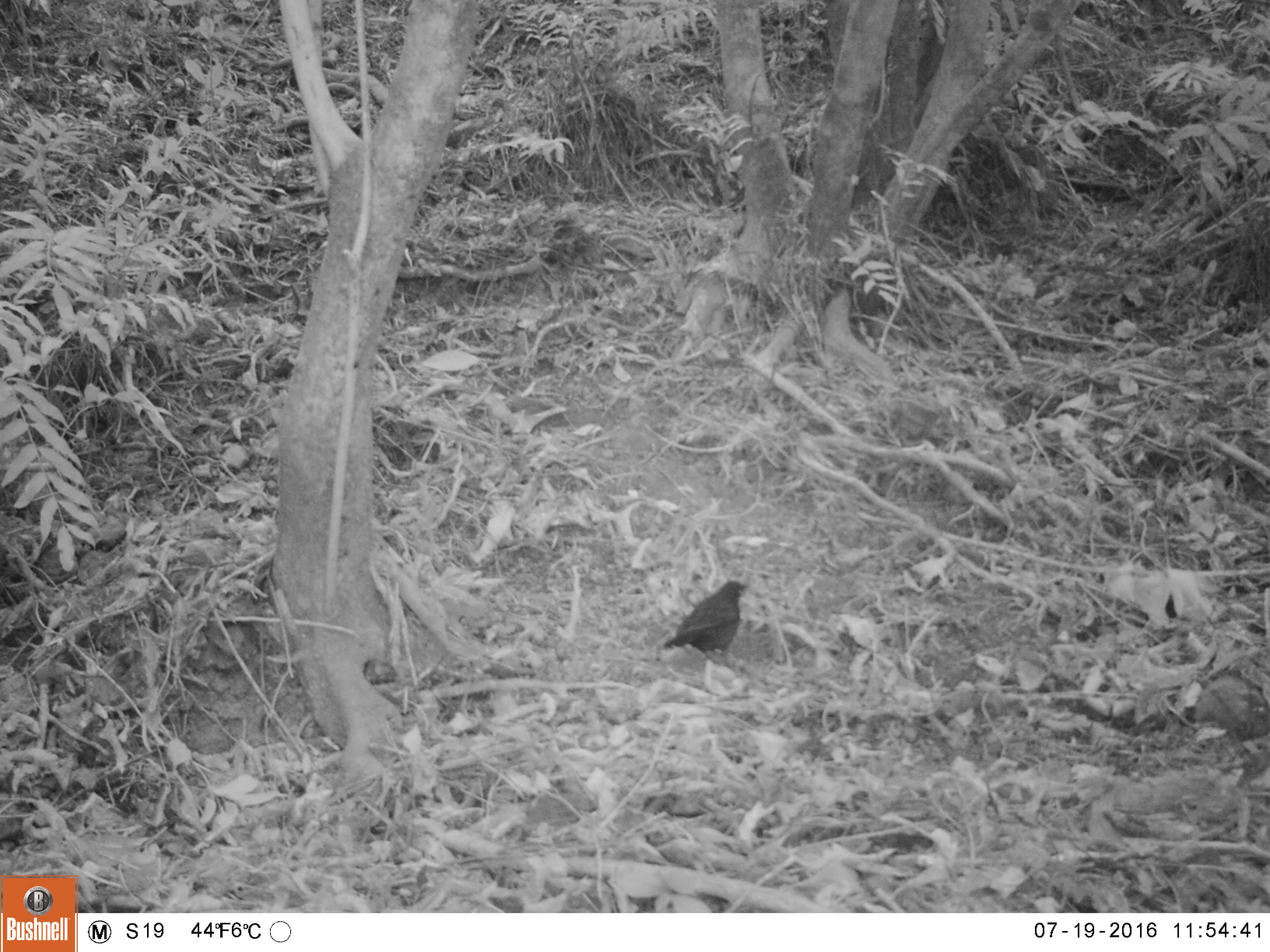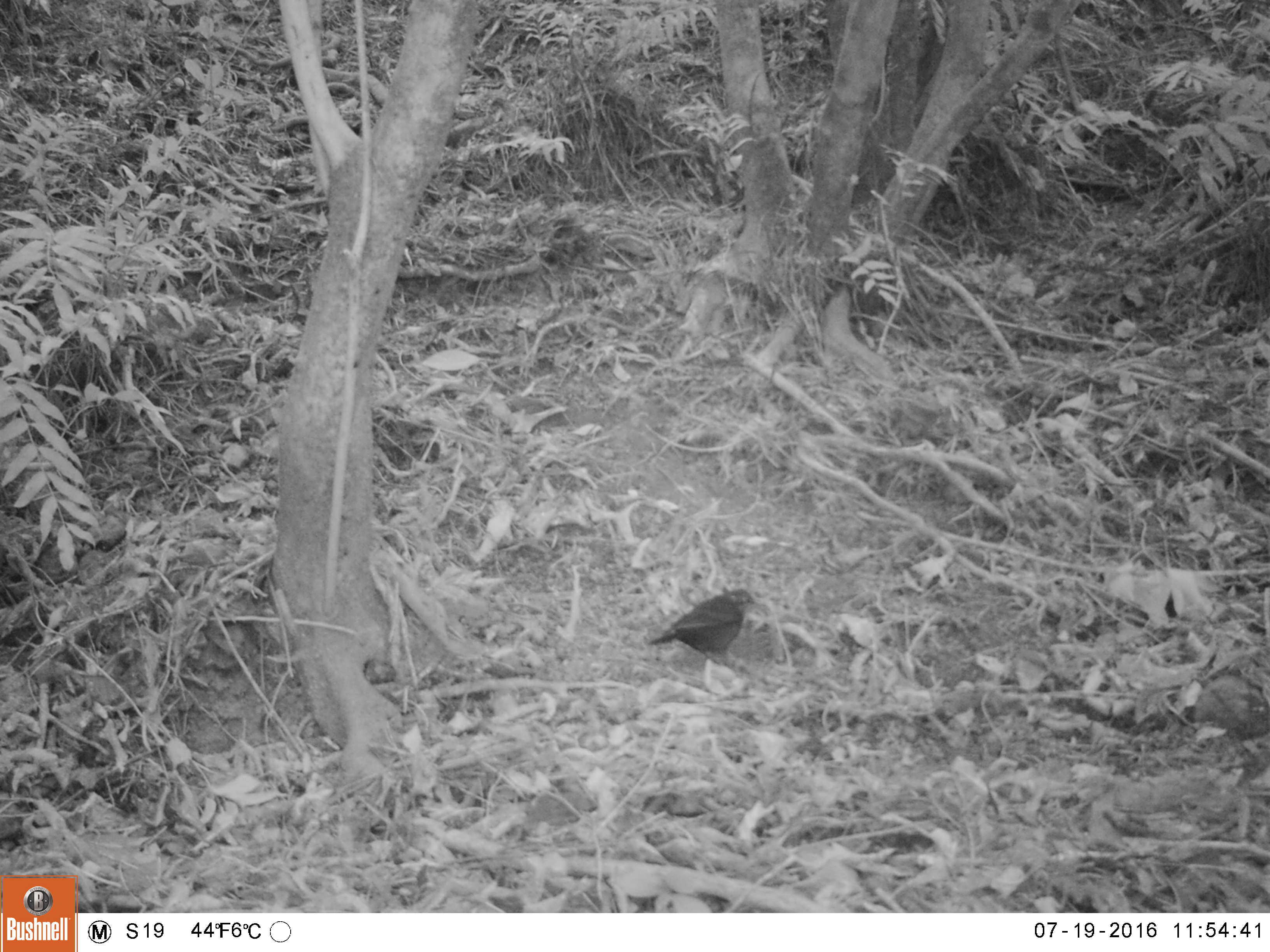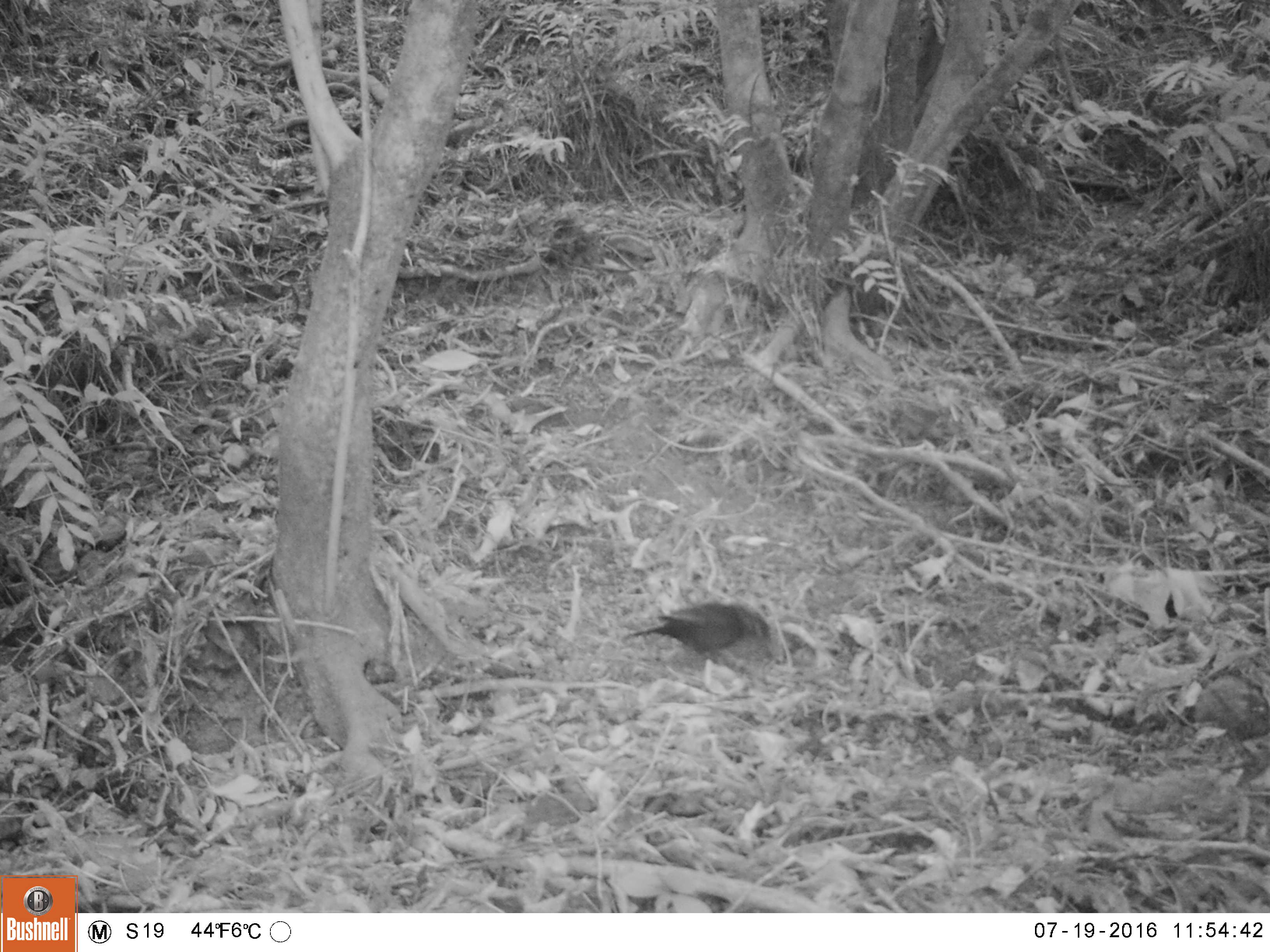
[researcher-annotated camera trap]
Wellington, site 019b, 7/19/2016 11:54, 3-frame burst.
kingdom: Animalia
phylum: Chordata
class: Aves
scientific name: Aves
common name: bird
Bird (Aves).